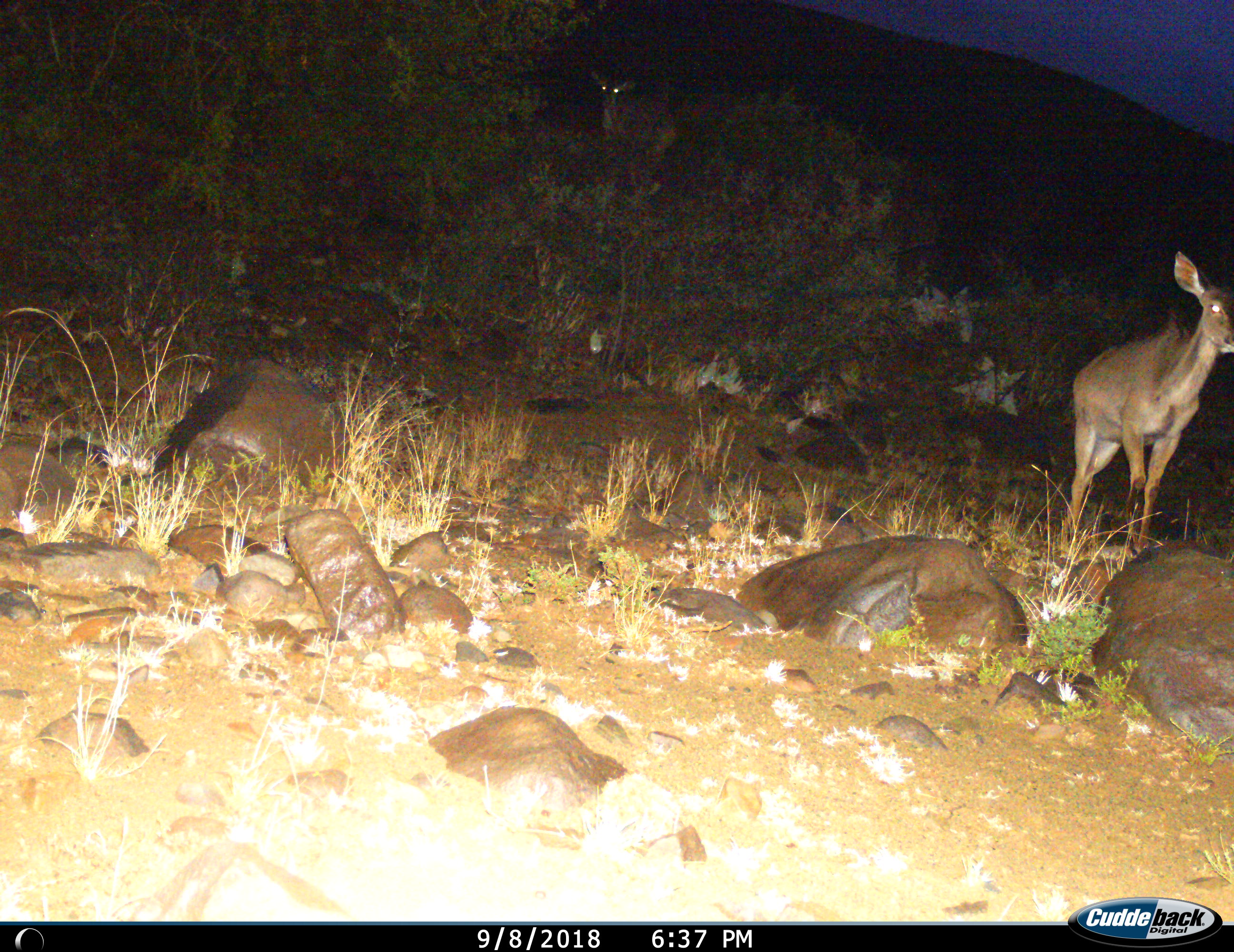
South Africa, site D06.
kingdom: Animalia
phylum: Chordata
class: Mammalia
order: Artiodactyla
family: Bovidae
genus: Tragelaphus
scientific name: Tragelaphus strepsiceros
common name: greater kudu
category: kudu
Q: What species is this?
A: Kudu (greater kudu) (Tragelaphus strepsiceros).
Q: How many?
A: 1.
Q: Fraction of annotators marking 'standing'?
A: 38%.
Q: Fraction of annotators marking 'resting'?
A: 0%.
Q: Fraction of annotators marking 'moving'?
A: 62%.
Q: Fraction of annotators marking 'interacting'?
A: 0%.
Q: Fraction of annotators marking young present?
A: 12%.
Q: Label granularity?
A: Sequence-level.